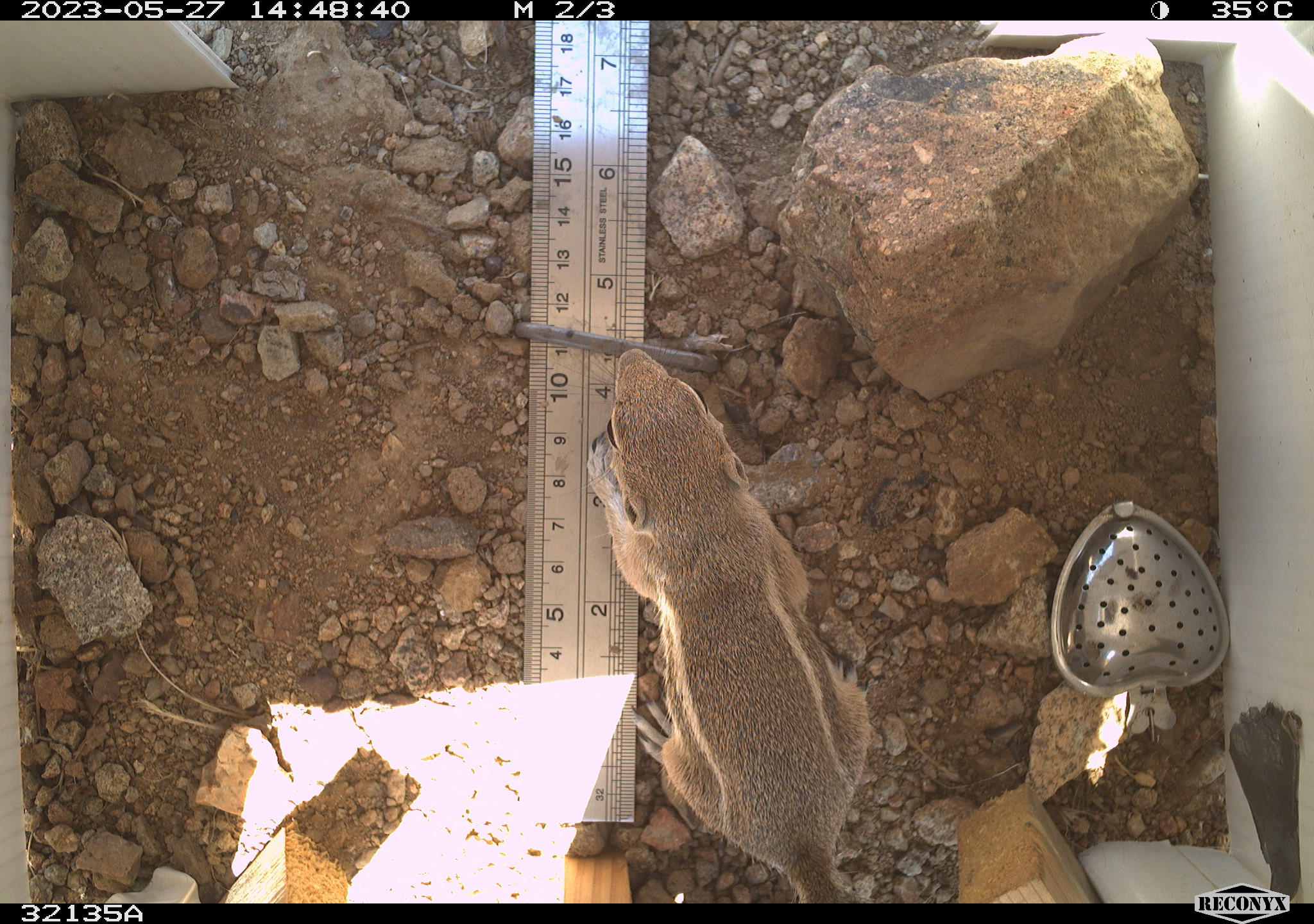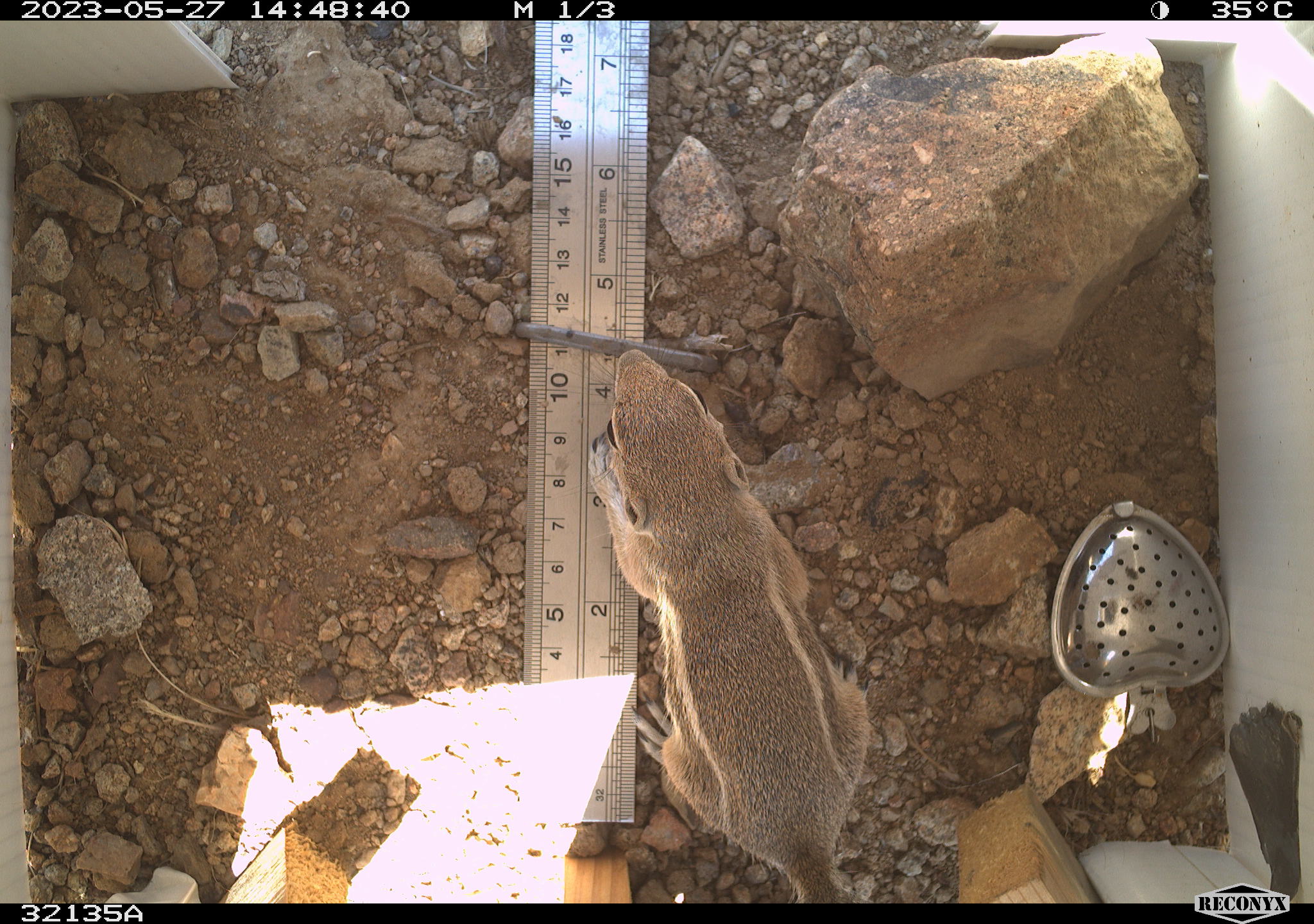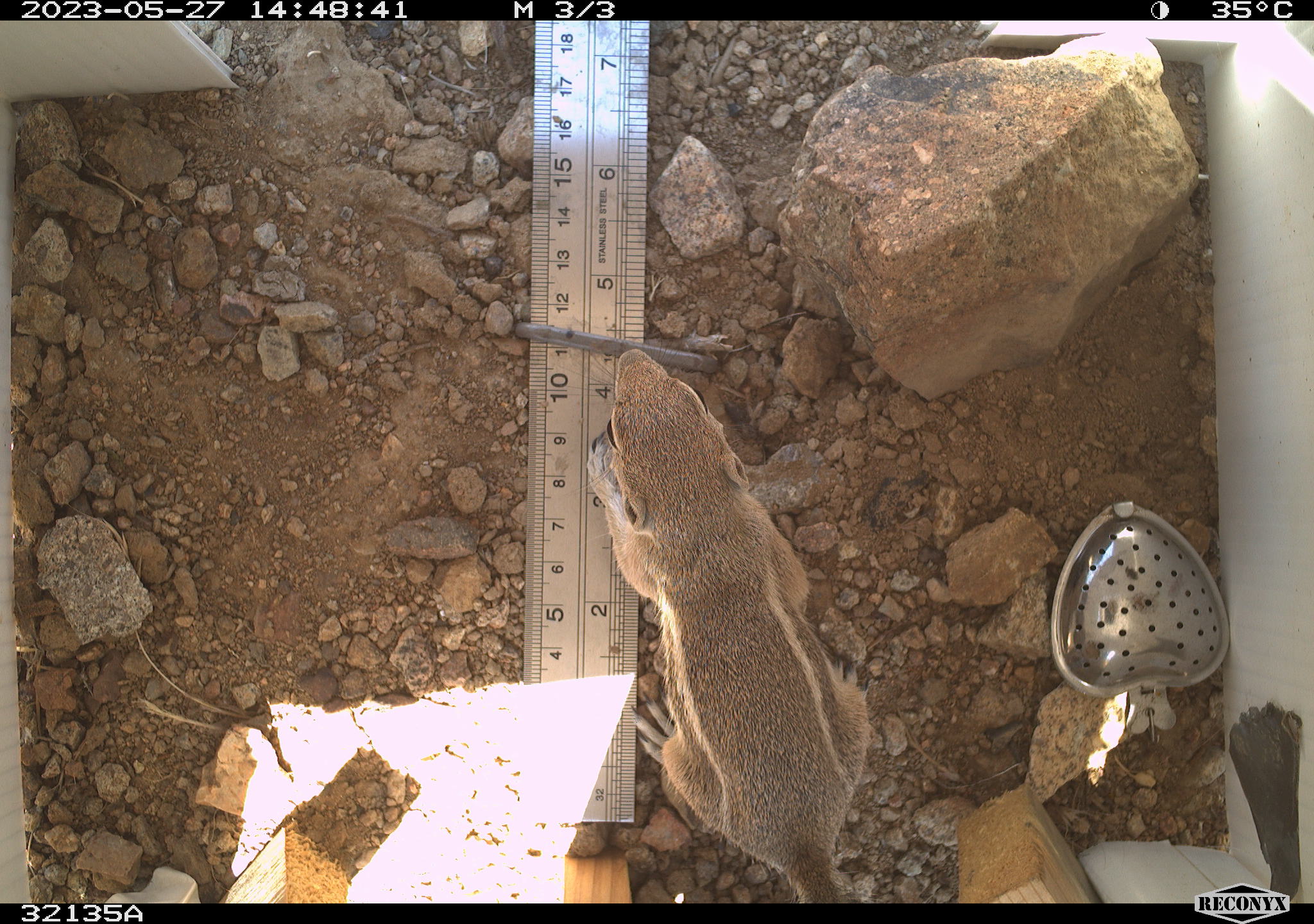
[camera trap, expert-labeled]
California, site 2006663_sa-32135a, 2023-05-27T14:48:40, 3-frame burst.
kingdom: Animalia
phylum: Chordata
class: Mammalia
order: Rodentia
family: Sciuridae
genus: Ammospermophilus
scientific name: Ammospermophilus leucurus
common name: white-tailed antelope squirrel